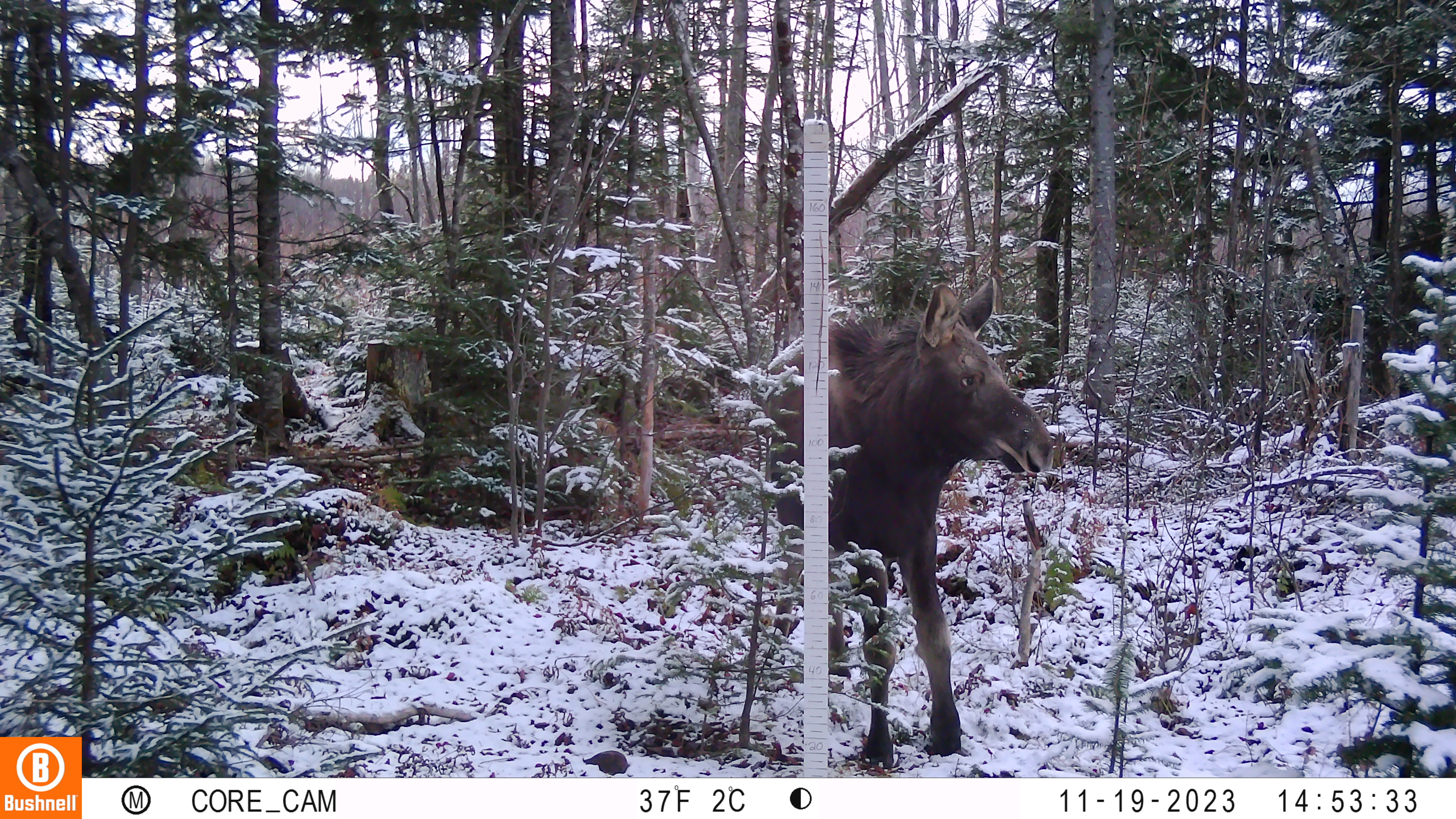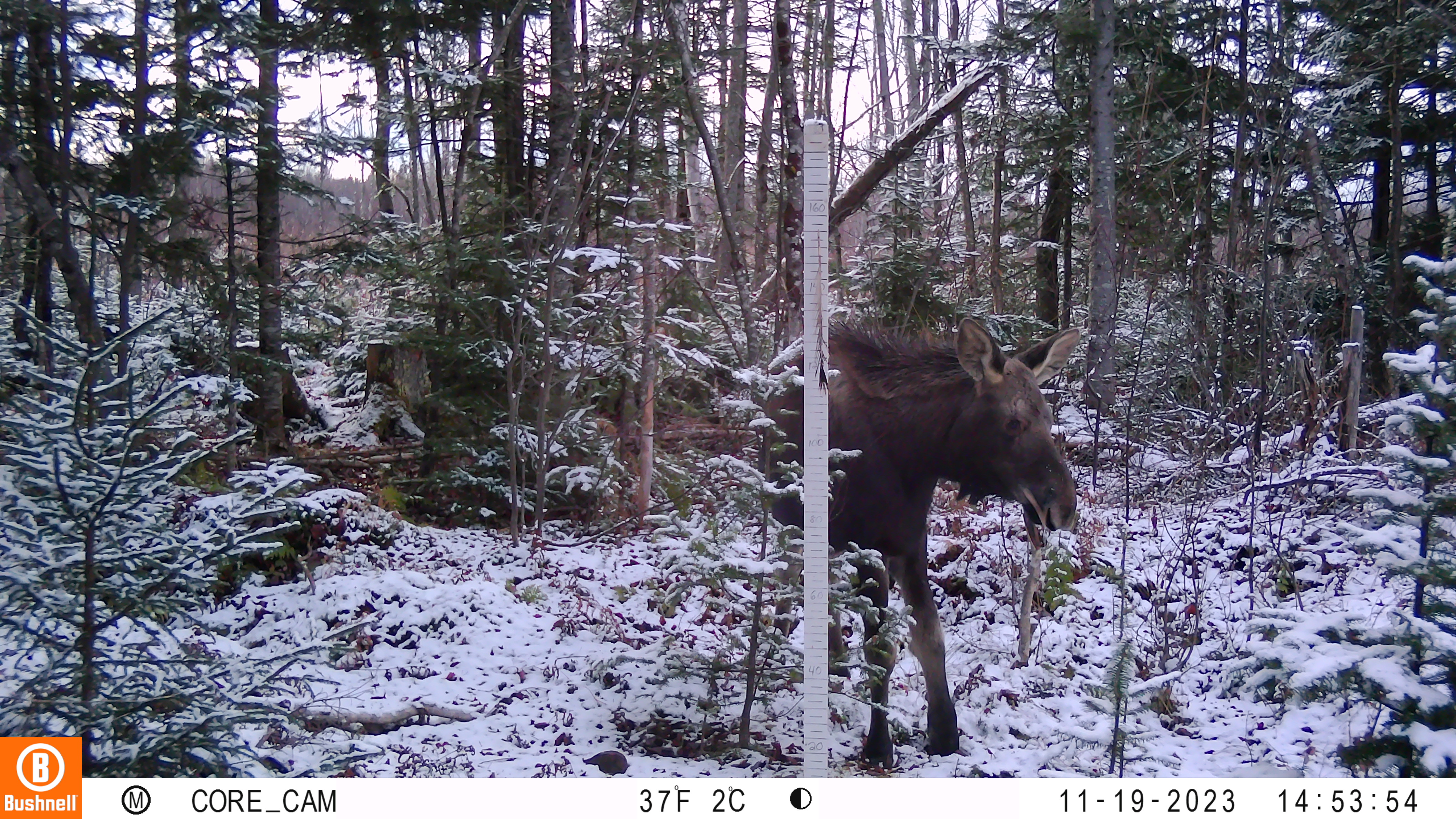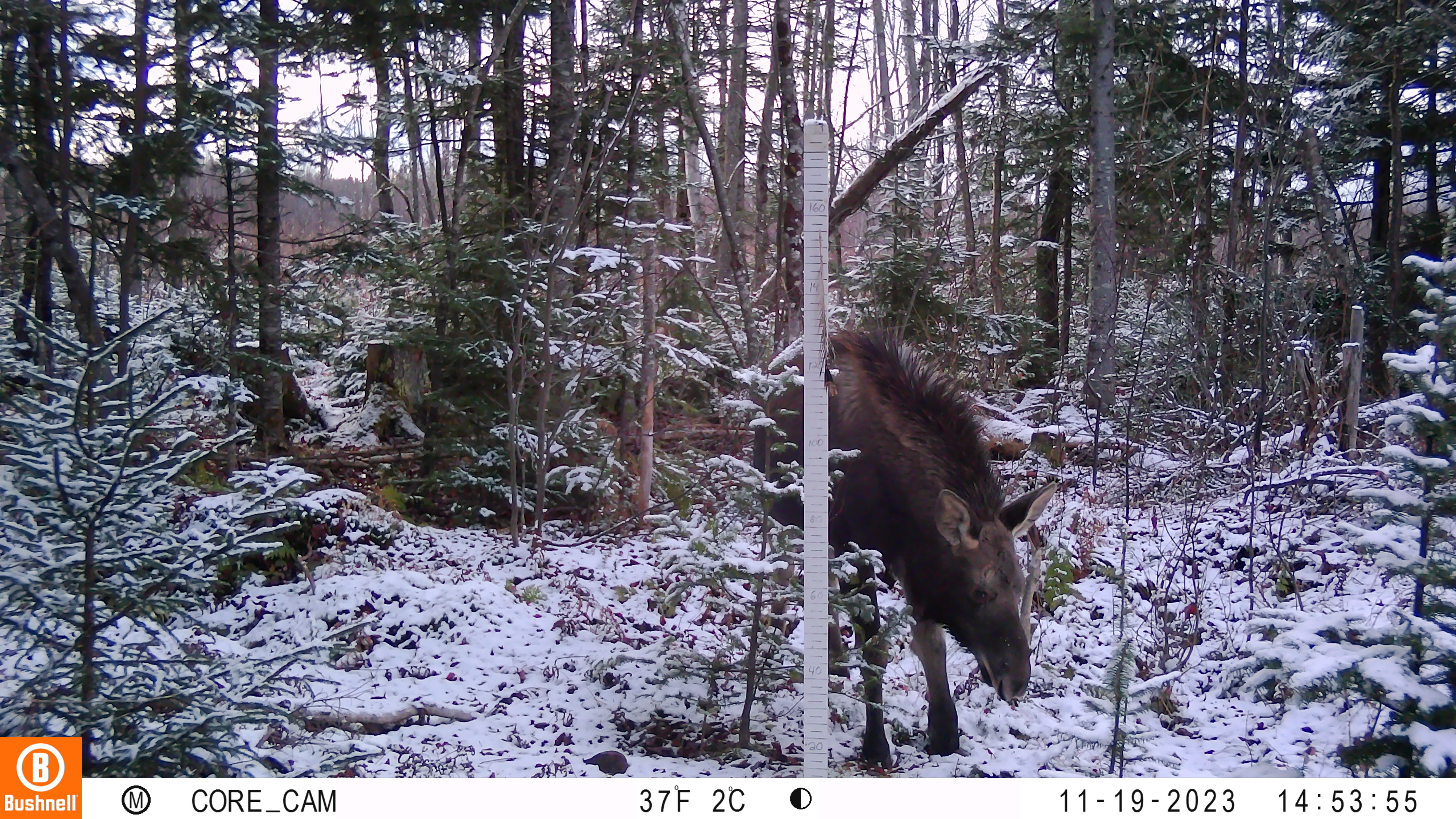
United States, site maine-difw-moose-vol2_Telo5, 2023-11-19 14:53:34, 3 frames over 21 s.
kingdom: Animalia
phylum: Chordata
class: Mammalia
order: Artiodactyla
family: Cervidae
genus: Alces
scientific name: Alces alces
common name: moose